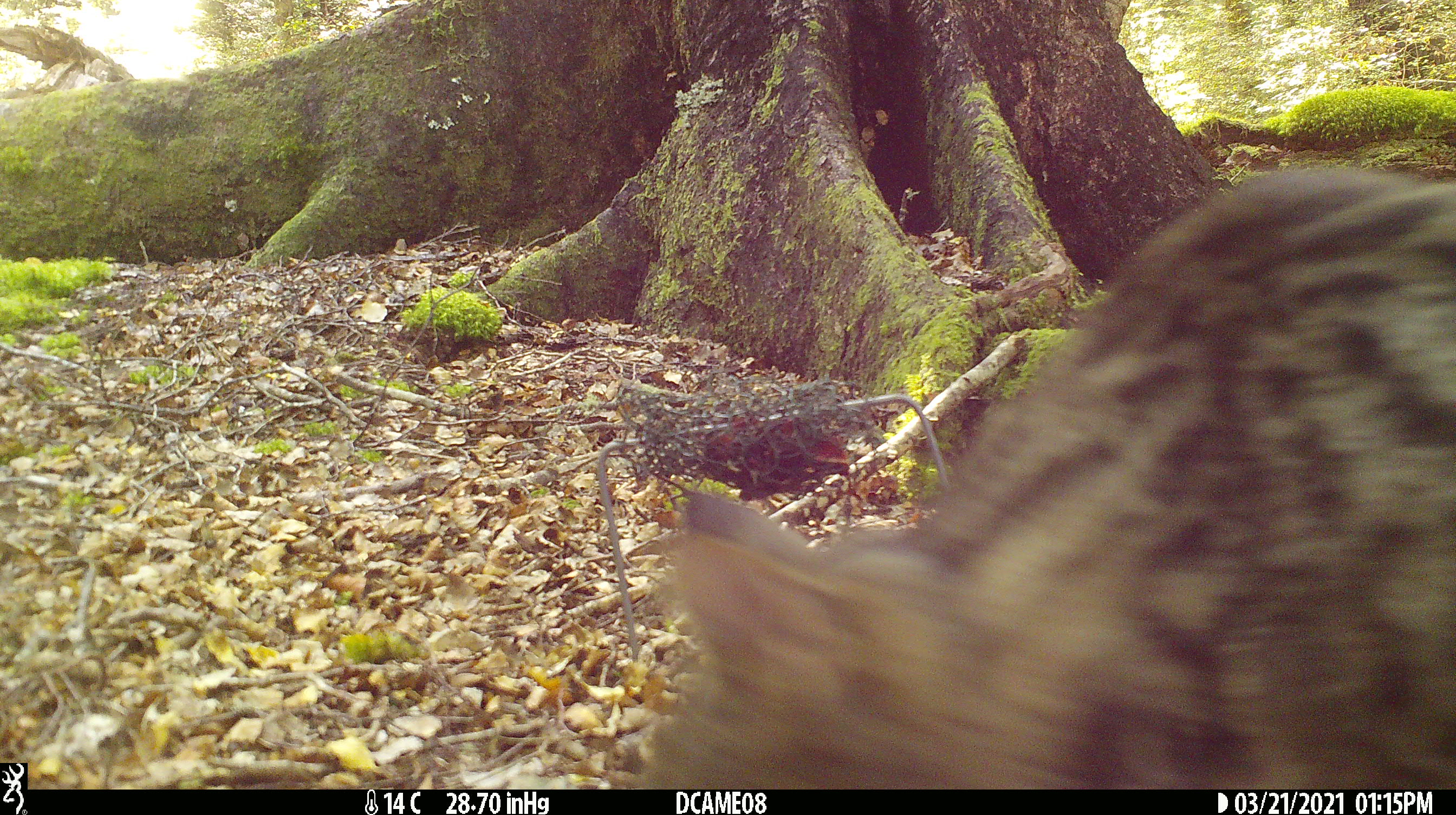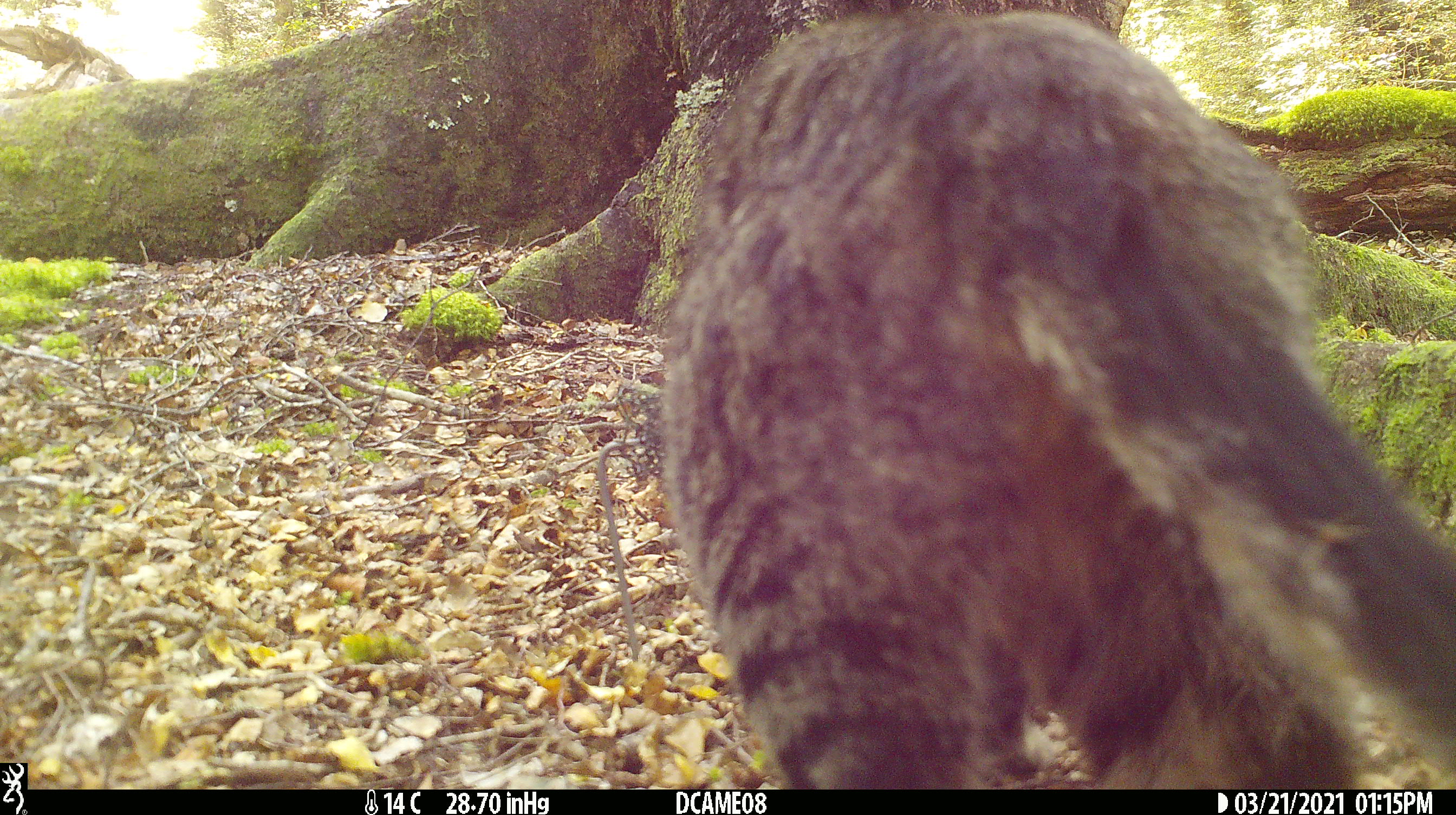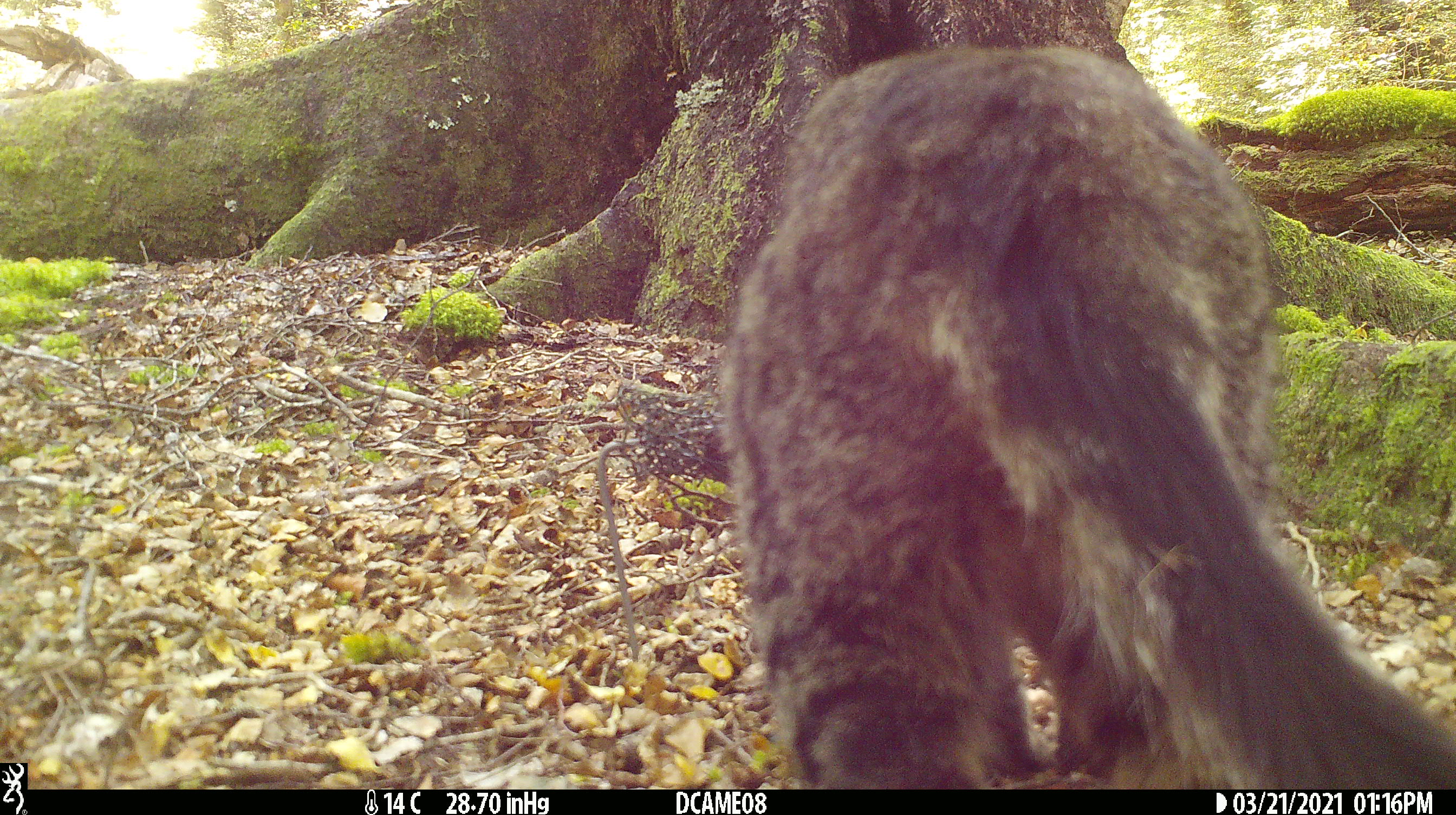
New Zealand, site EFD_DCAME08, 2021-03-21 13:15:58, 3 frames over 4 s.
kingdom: Animalia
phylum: Chordata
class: Mammalia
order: Carnivora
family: Felidae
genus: Felis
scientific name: Felis catus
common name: domestic cat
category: cat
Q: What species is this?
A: Cat (domestic cat) (Felis catus).